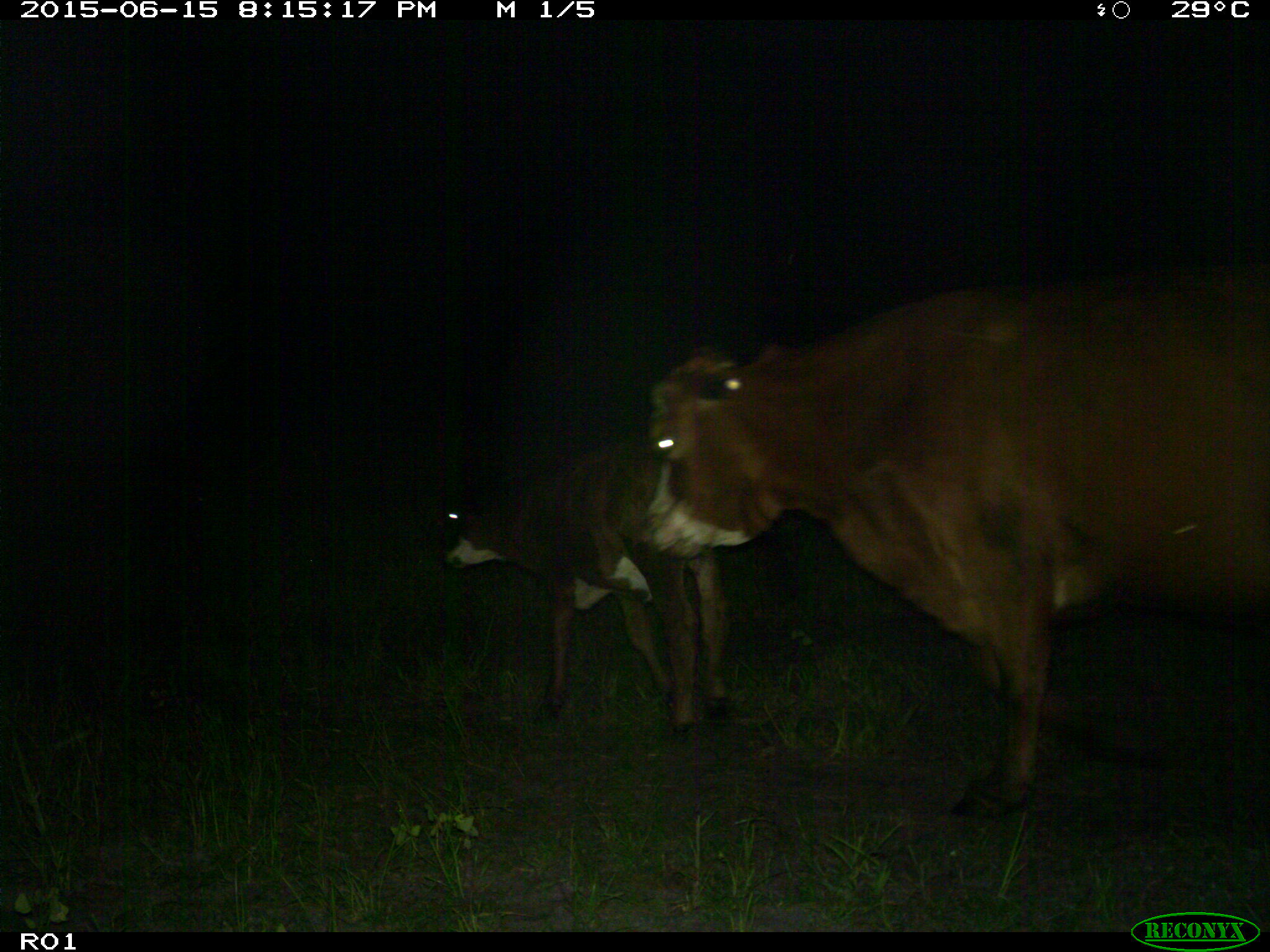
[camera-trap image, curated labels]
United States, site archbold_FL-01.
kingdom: Animalia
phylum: Chordata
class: Mammalia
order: Artiodactyla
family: Bovidae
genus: Bos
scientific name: Bos taurus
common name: domestic cow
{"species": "Bos taurus (domestic cow)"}